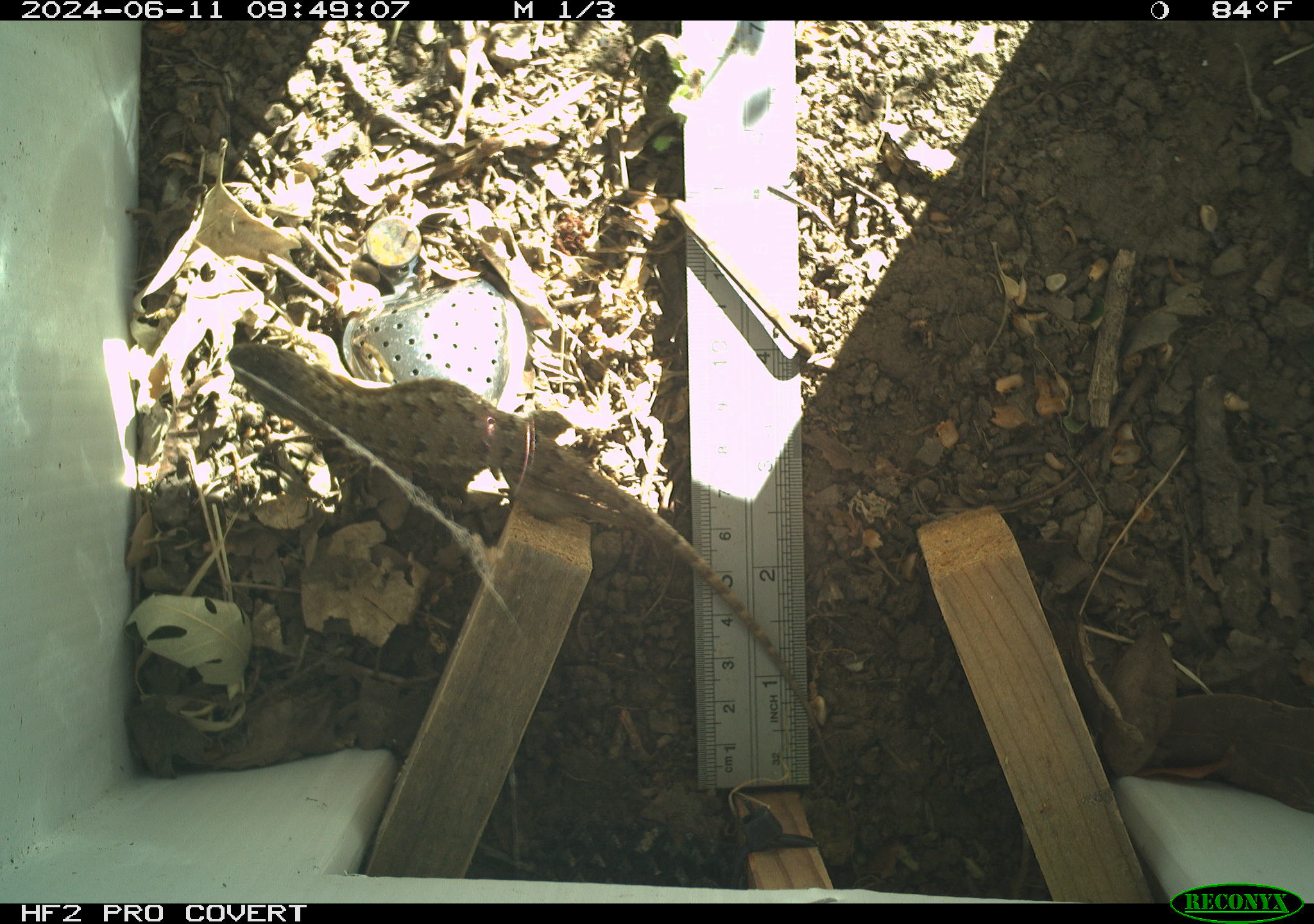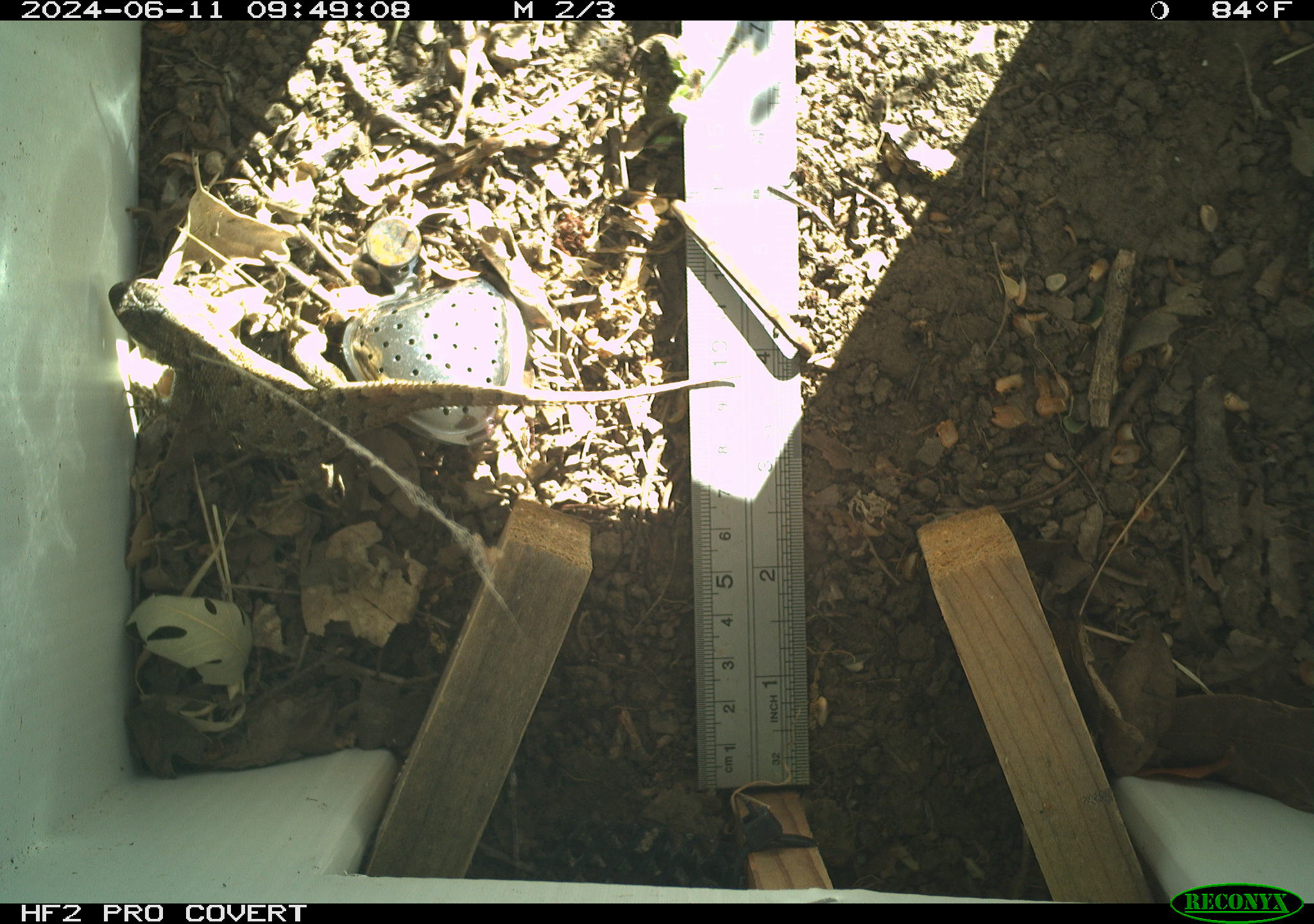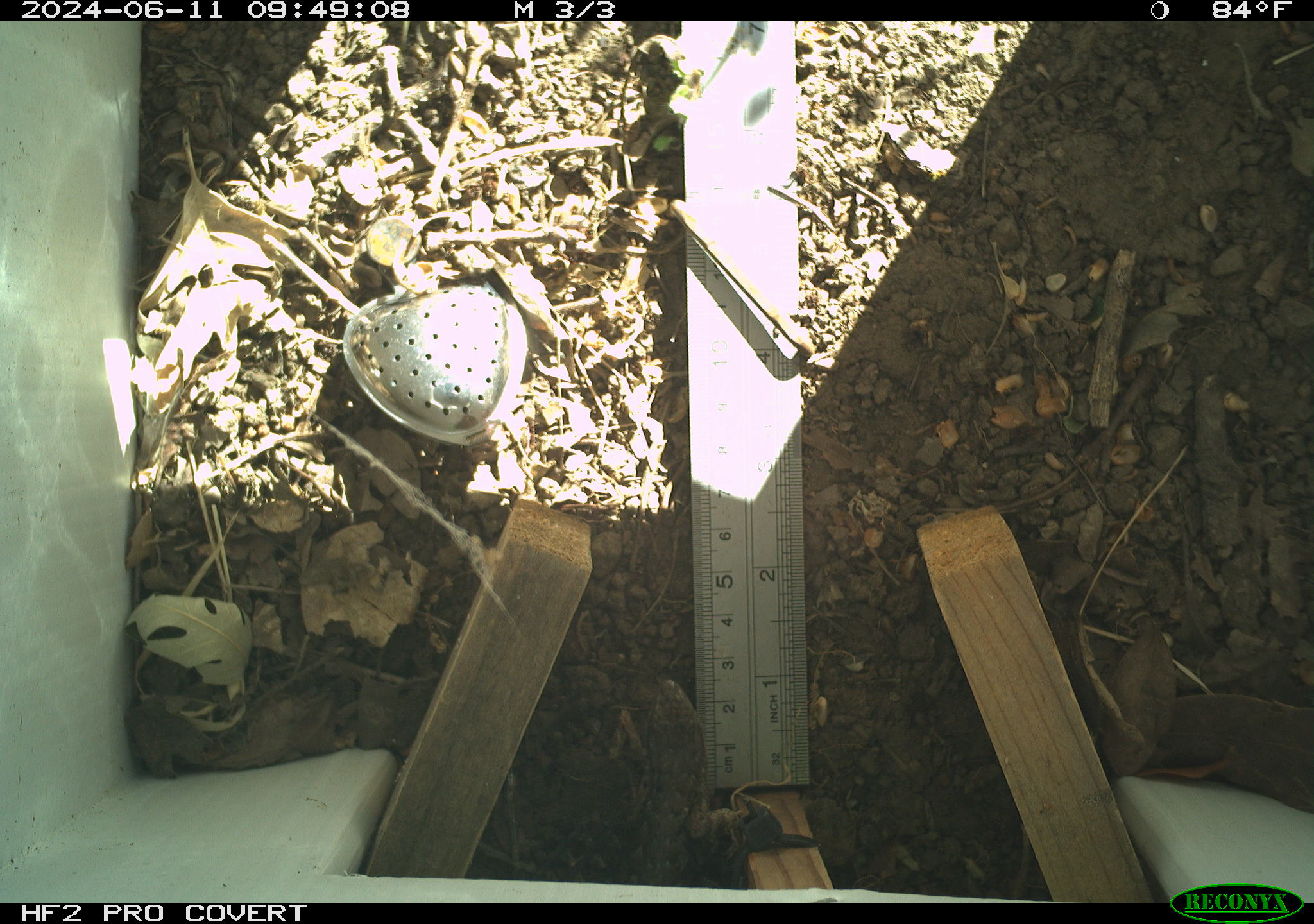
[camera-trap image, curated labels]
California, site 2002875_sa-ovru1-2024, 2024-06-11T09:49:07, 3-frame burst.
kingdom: Animalia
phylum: Chordata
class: Reptilia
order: Squamata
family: Phrynosomatidae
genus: Sceloporus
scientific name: Sceloporus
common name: spiny lizards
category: sceloporus species